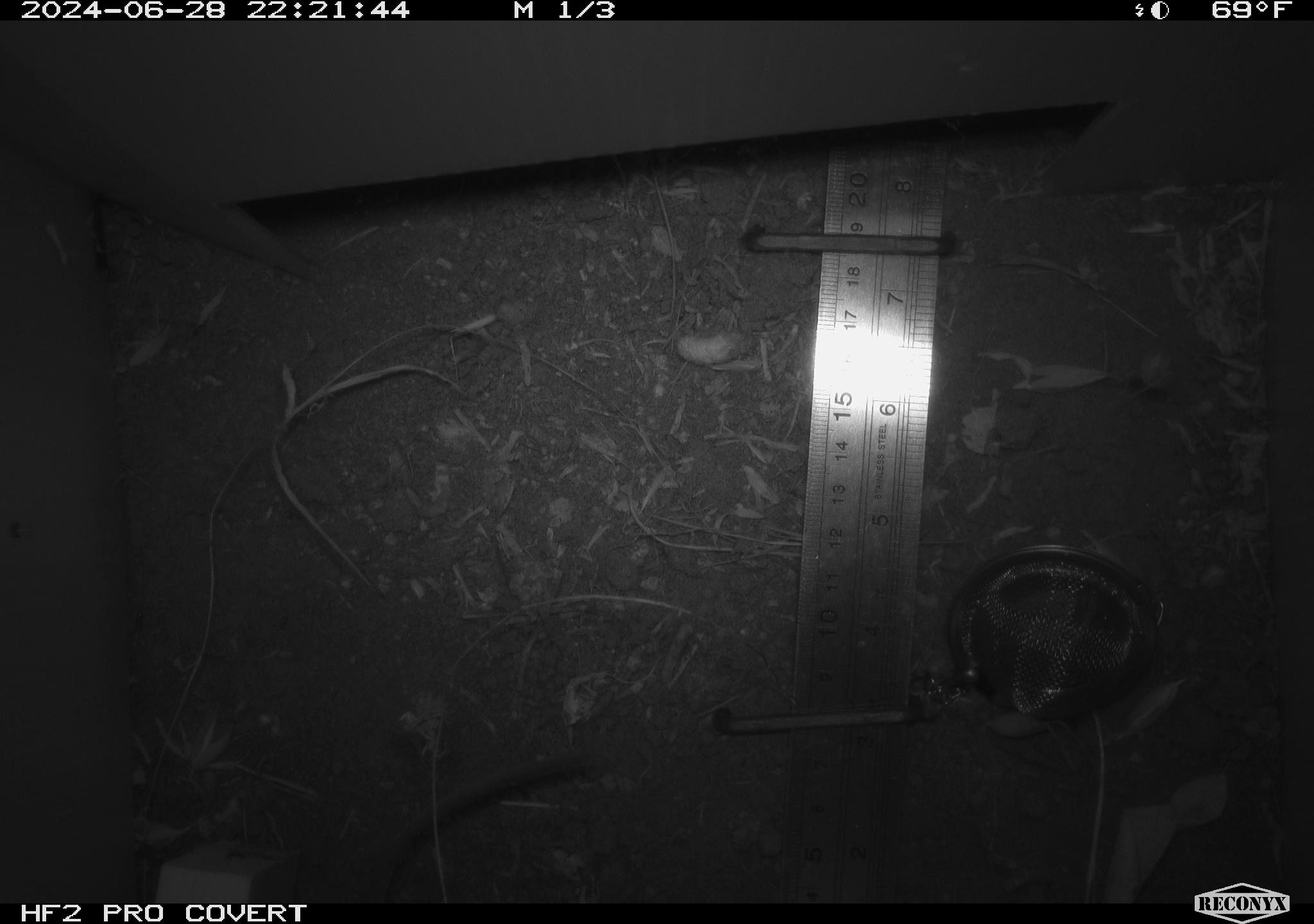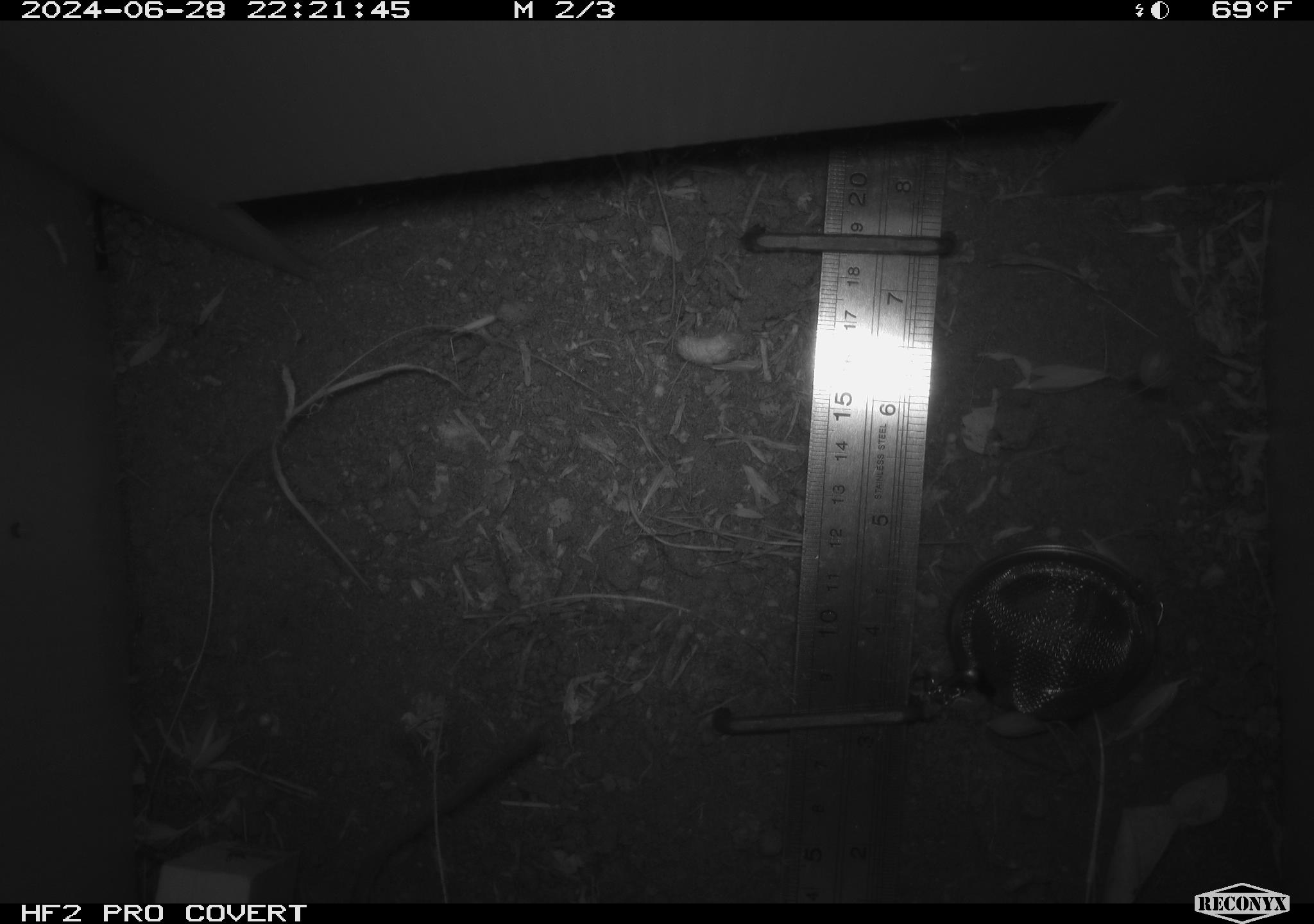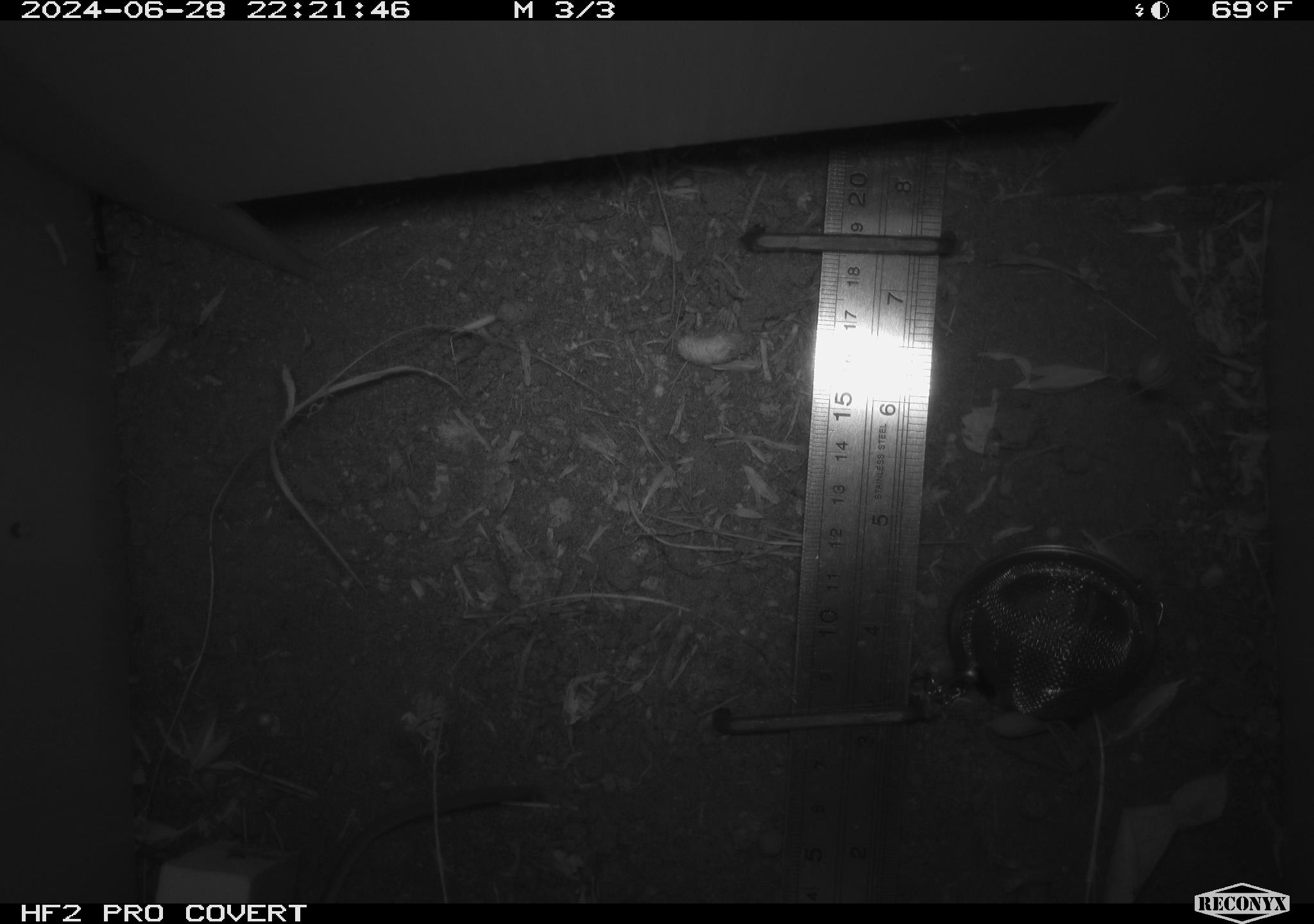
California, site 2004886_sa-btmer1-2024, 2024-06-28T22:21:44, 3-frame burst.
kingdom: Animalia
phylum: Chordata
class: Mammalia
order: Rodentia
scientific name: Rodentia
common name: mouse species